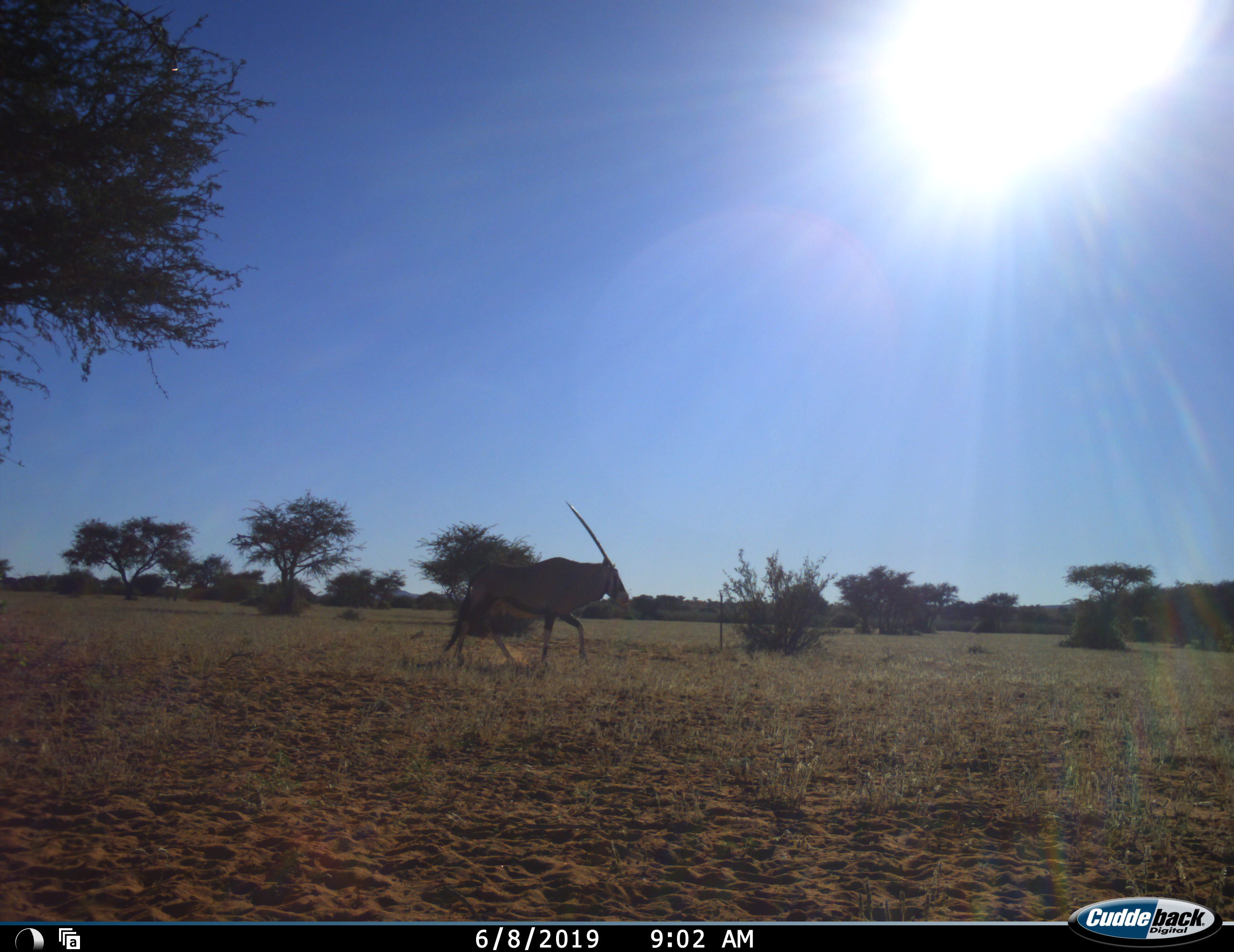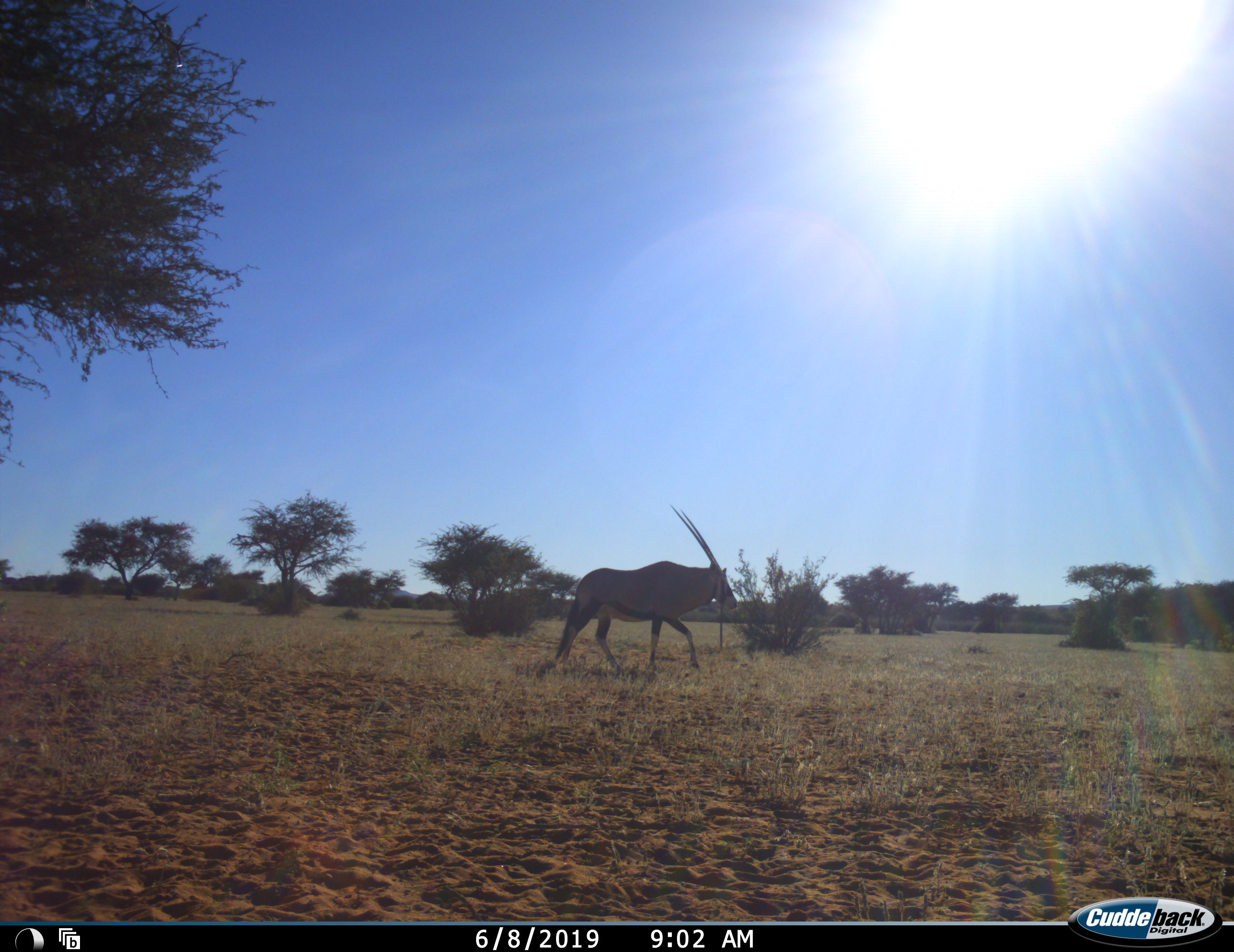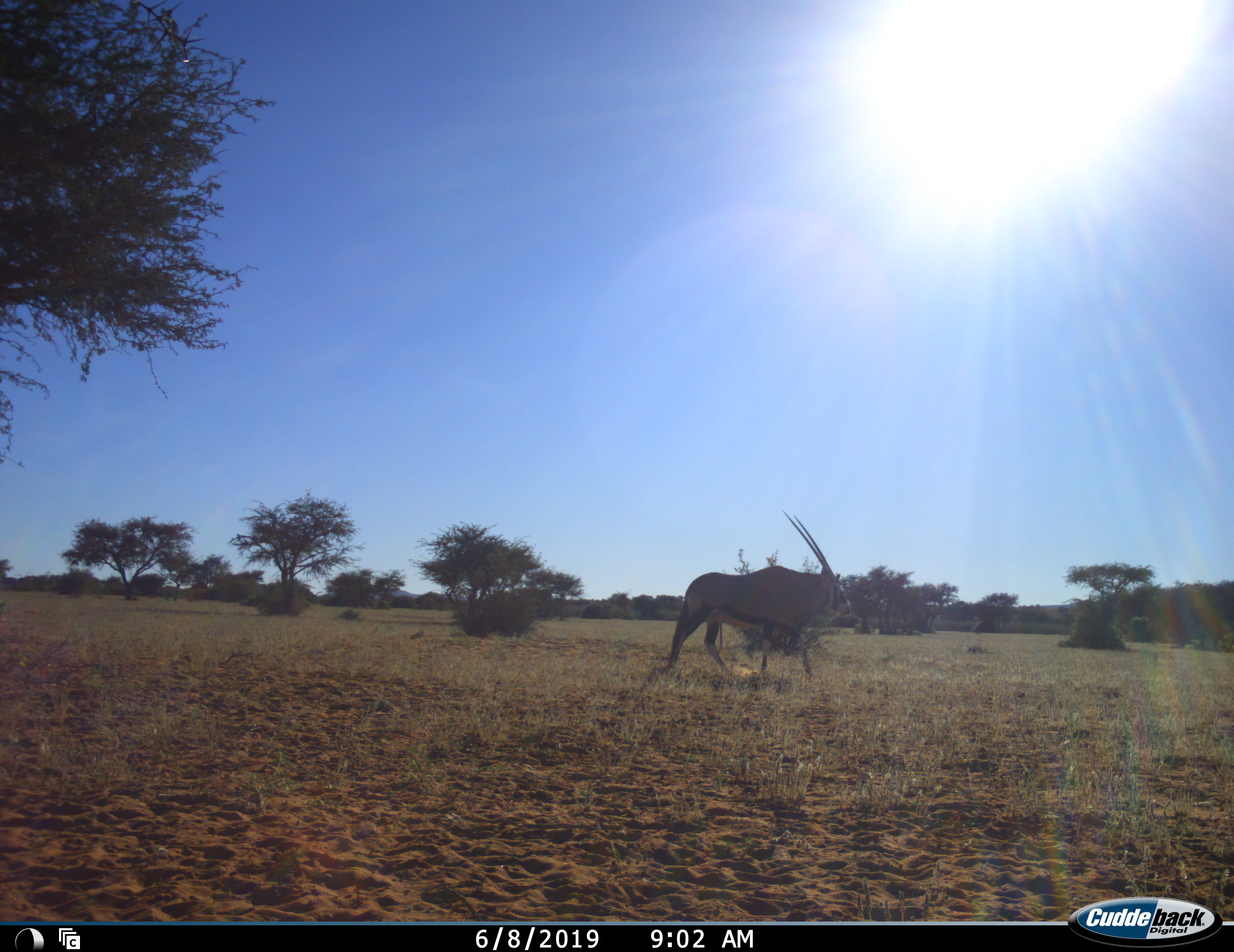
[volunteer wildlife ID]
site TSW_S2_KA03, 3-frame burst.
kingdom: Animalia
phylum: Chordata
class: Mammalia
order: Artiodactyla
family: Bovidae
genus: Oryx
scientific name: Oryx gazella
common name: gemsbok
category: oryx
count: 1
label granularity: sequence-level